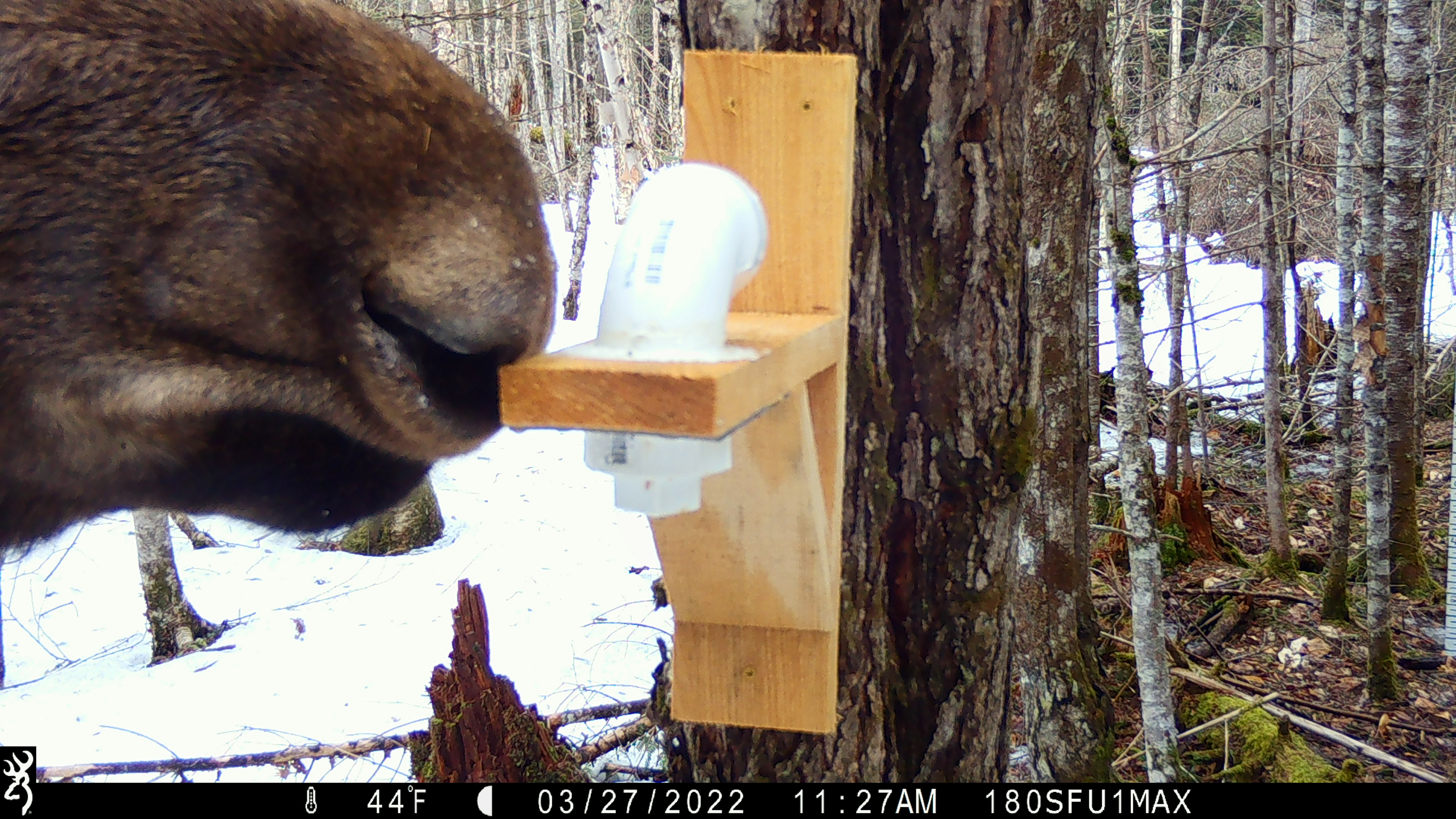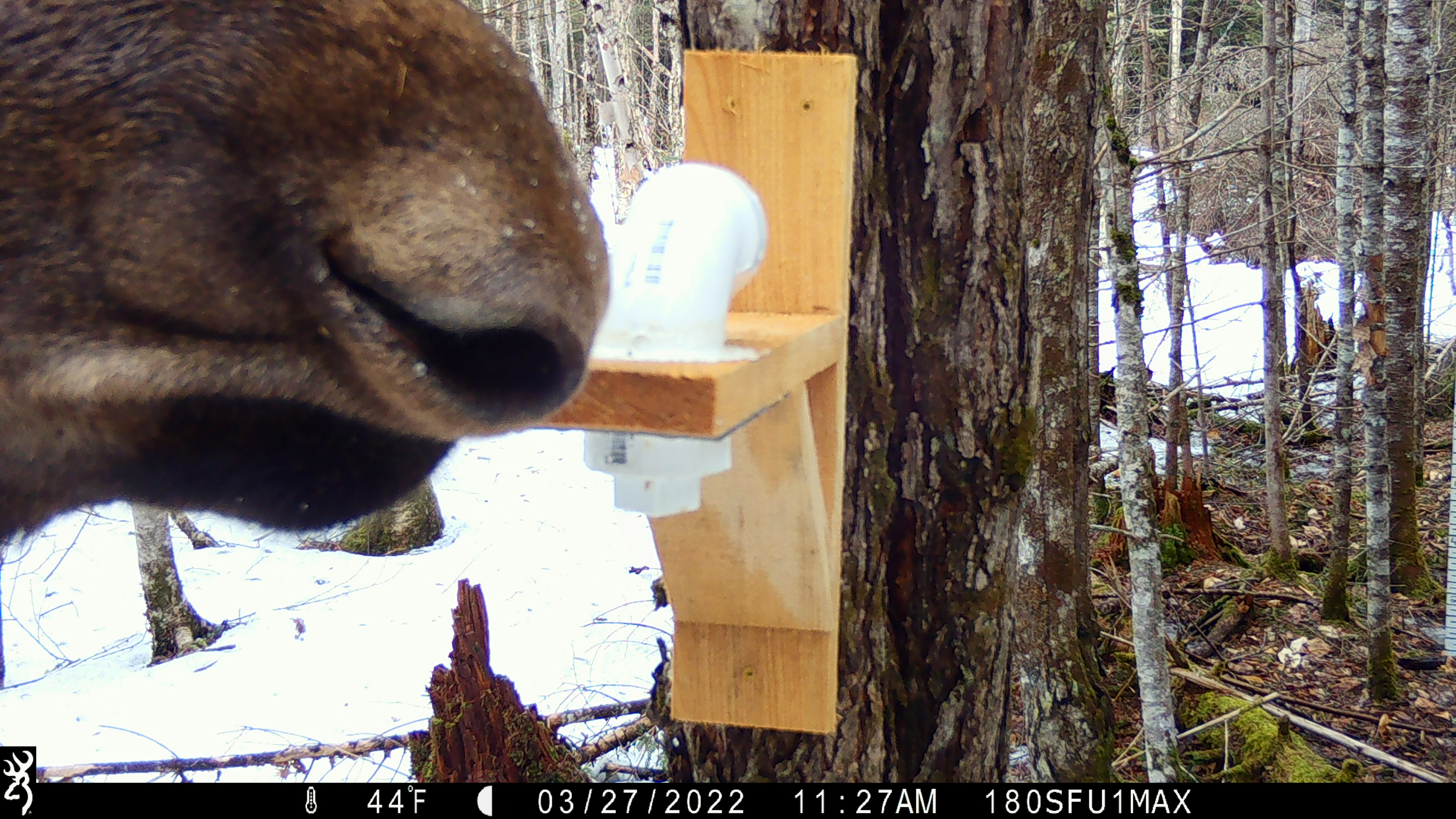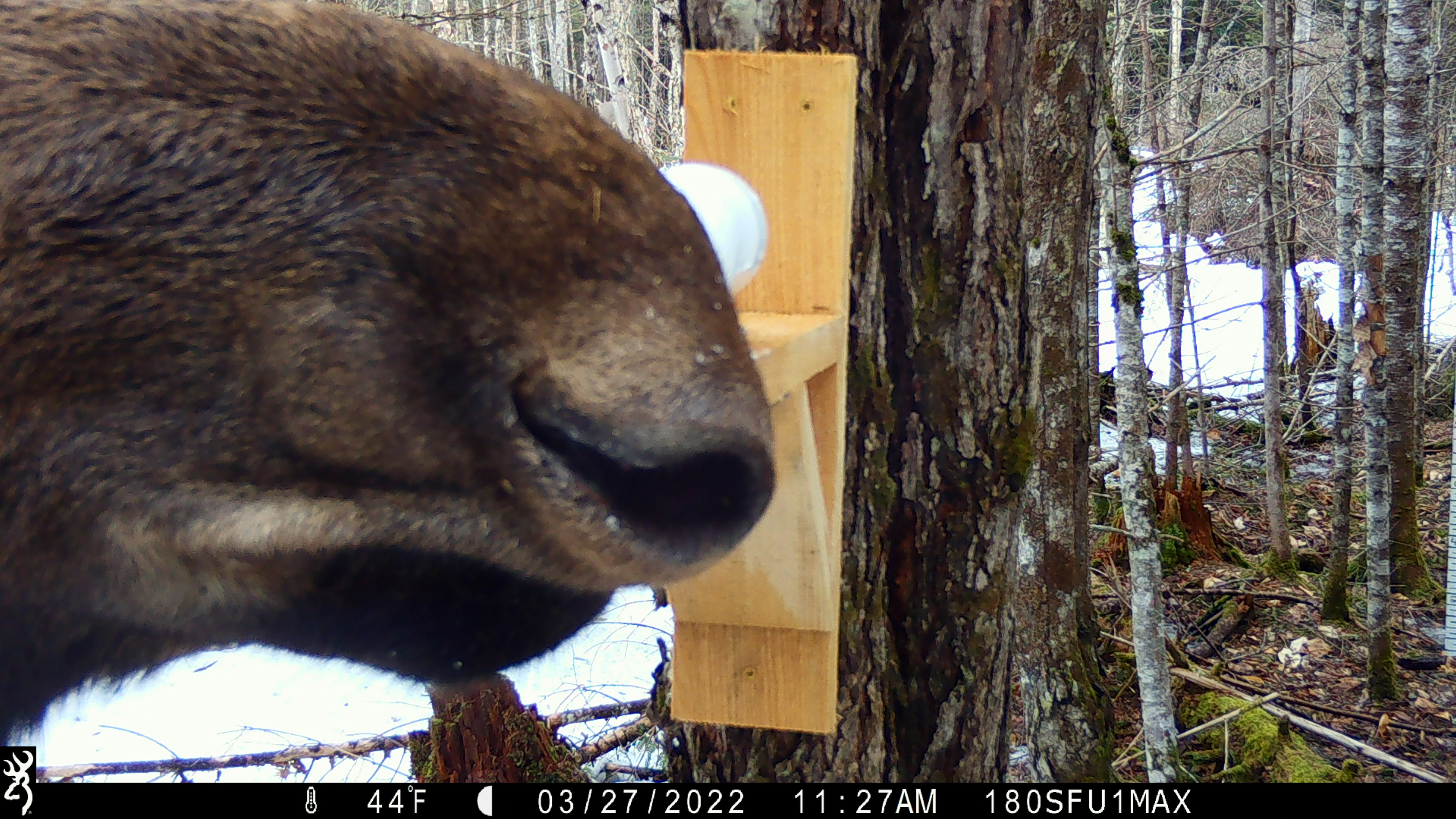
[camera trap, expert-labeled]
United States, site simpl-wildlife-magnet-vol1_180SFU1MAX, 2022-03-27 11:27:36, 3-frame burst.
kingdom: Animalia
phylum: Chordata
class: Mammalia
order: Artiodactyla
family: Cervidae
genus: Alces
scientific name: Alces alces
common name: moose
Moose (Alces alces).